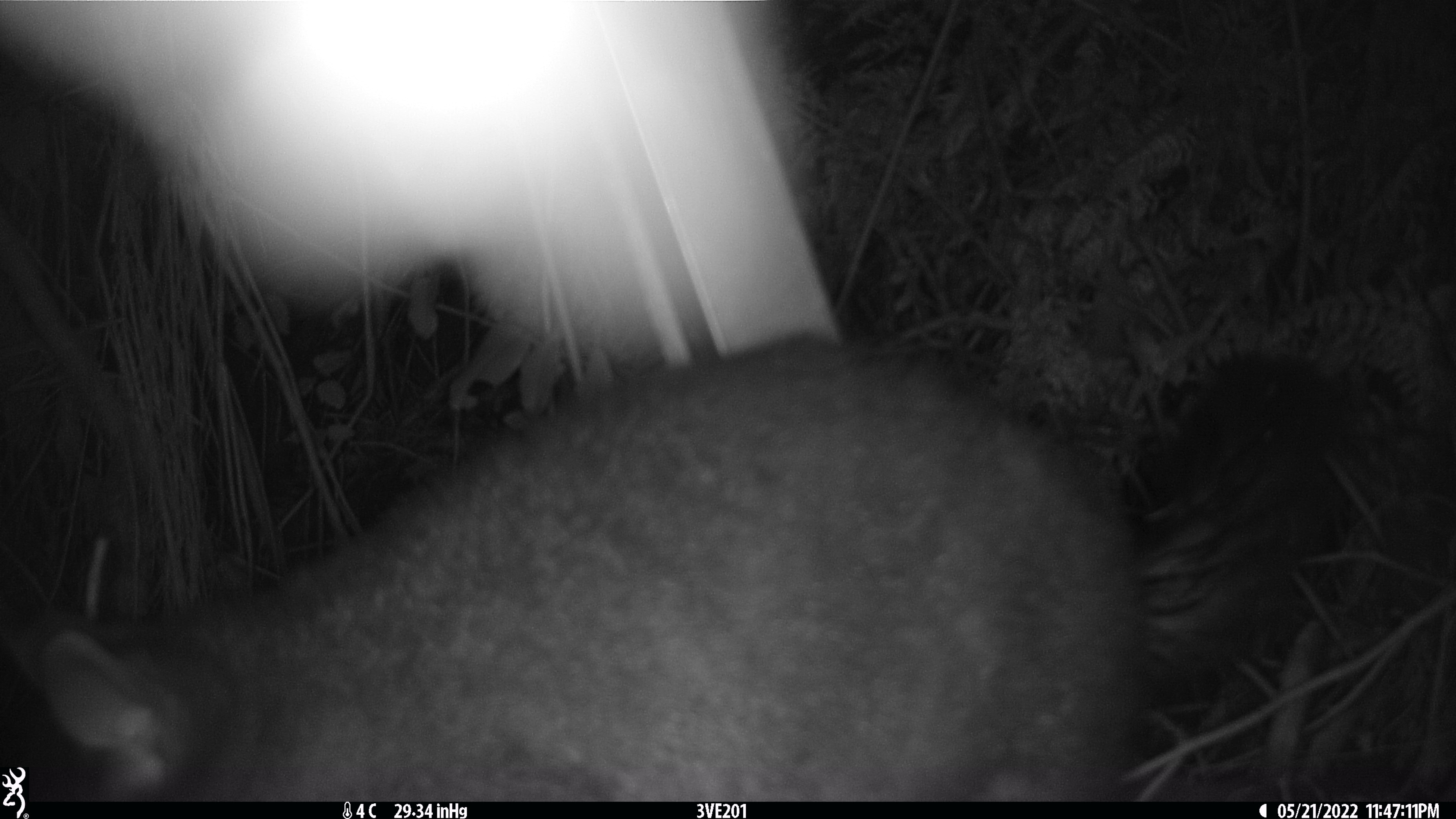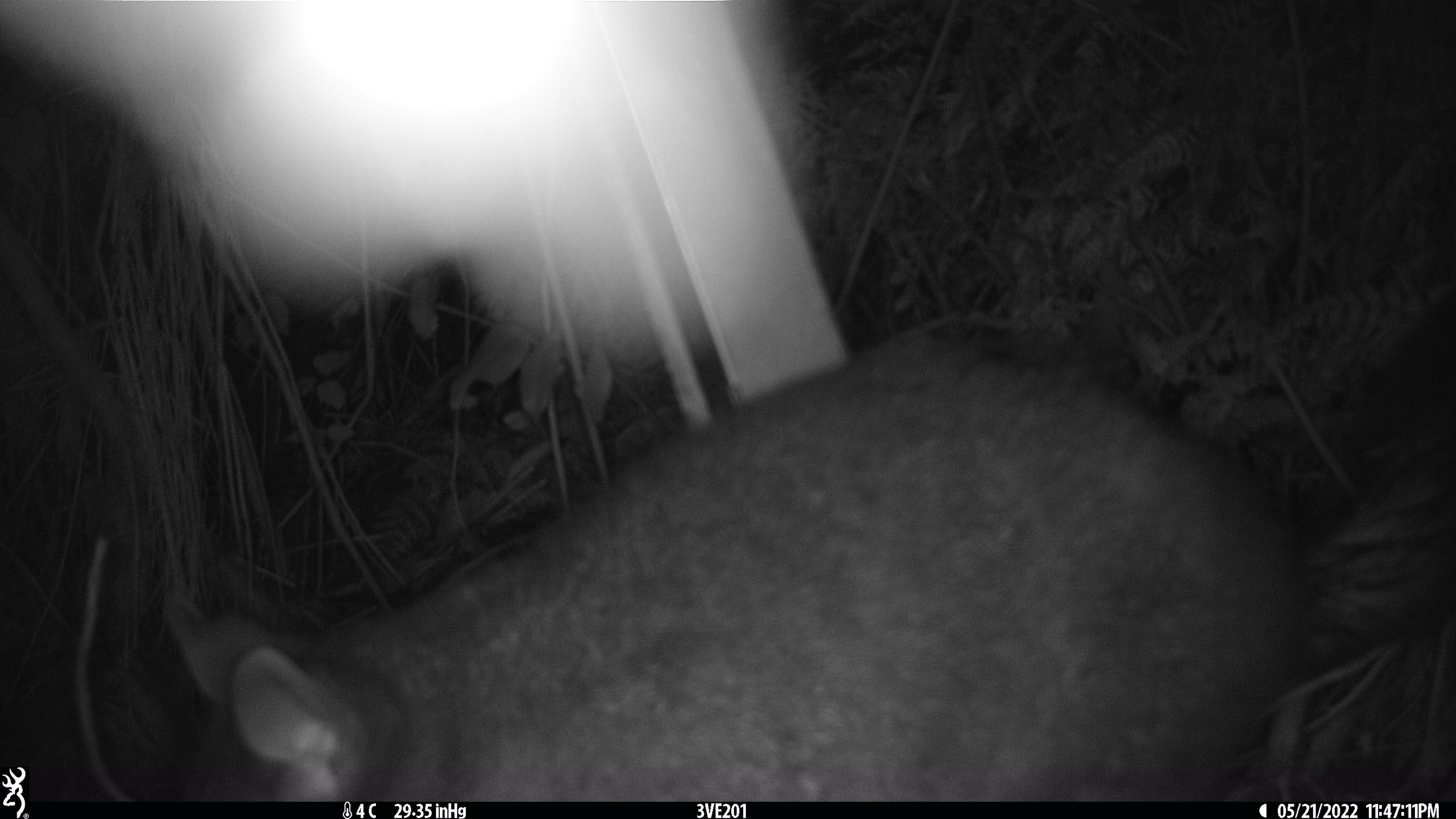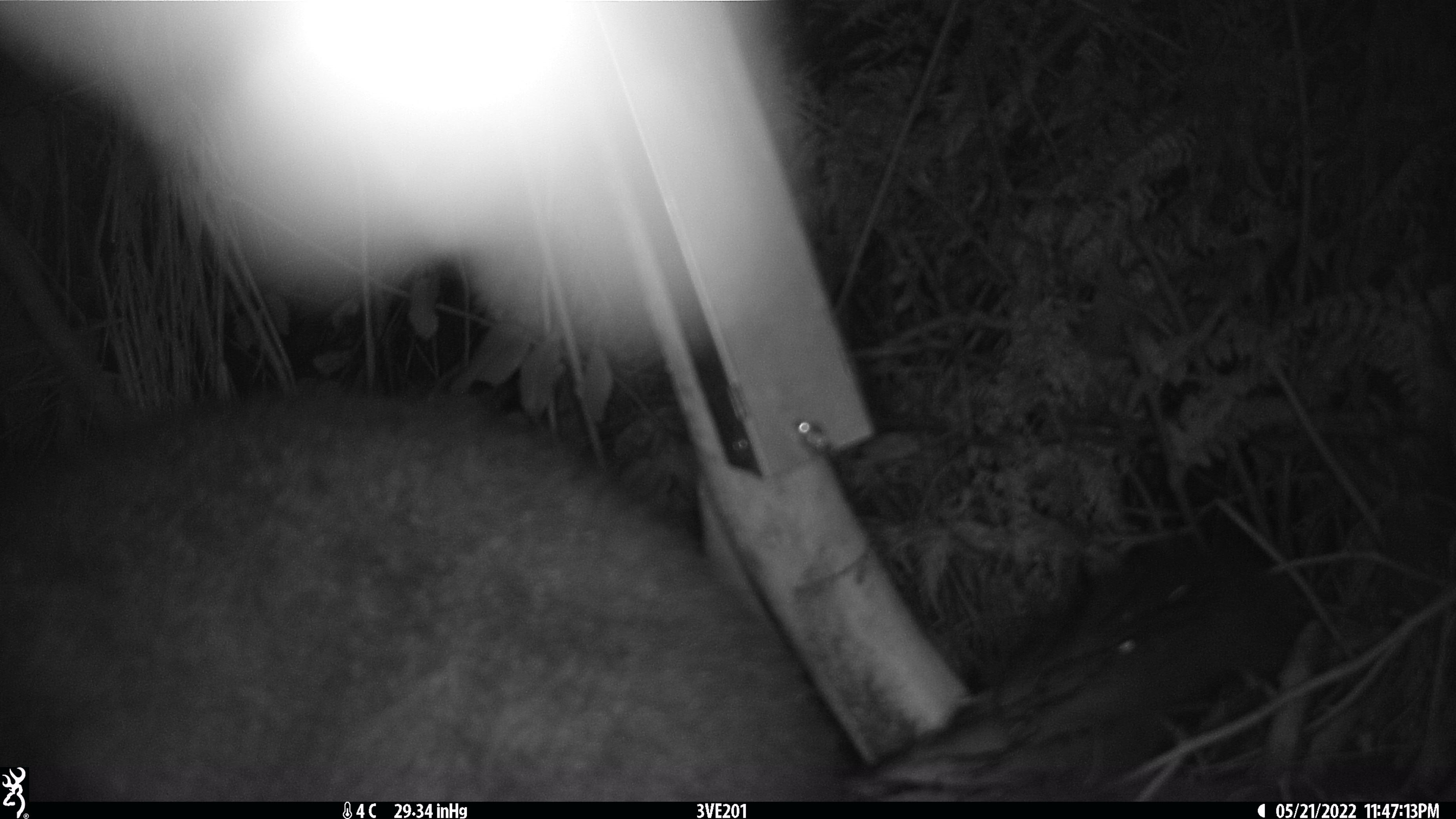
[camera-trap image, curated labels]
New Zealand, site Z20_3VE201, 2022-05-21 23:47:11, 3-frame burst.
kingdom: Animalia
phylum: Chordata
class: Mammalia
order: Diprotodontia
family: Phalangeridae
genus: Trichosurus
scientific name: Trichosurus vulpecula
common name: common brushtail possum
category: possum